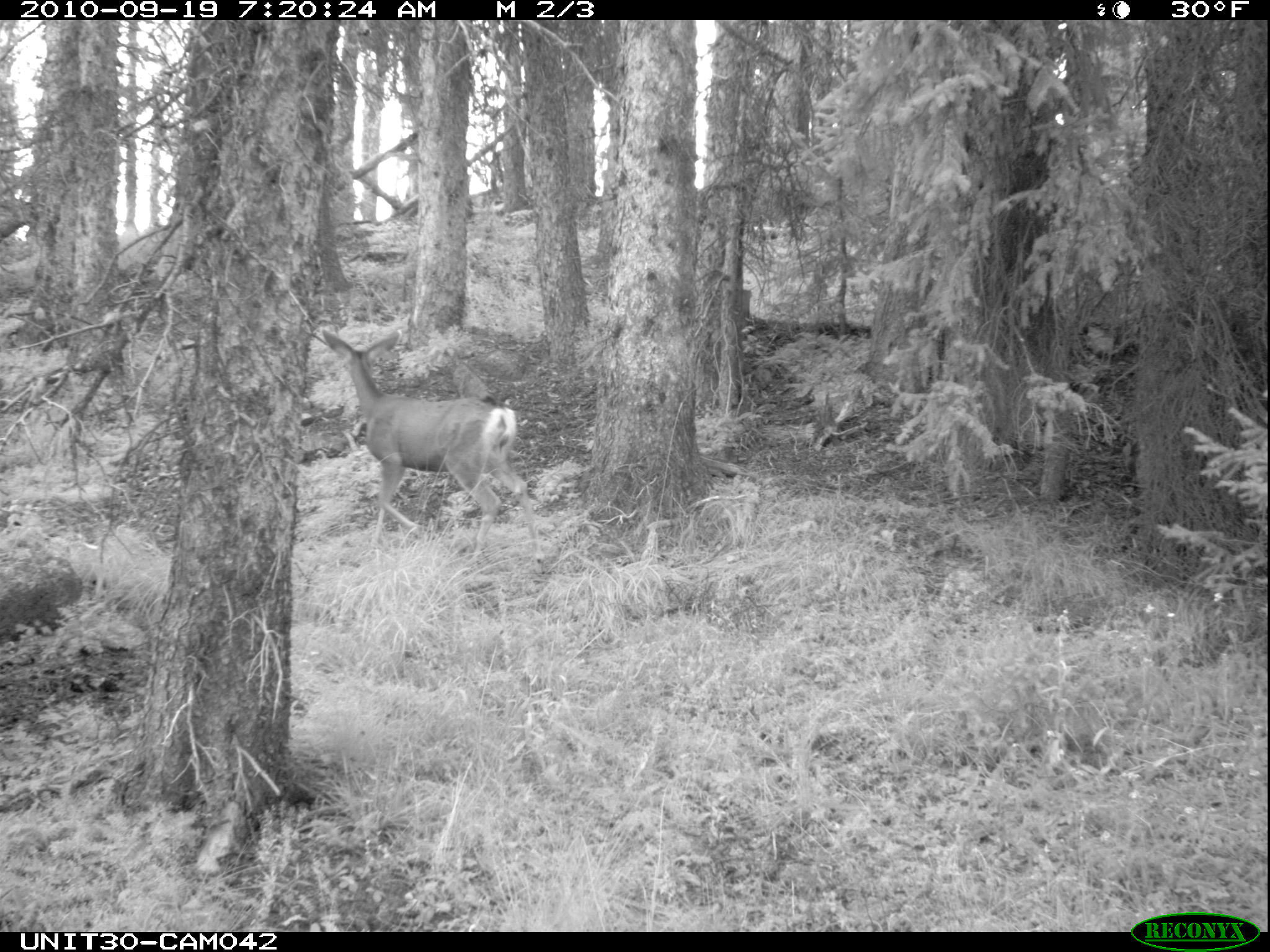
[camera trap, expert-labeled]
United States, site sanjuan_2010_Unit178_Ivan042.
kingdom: Animalia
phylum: Chordata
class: Mammalia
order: Artiodactyla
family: Cervidae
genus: Odocoileus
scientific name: Odocoileus hemionus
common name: mule deer